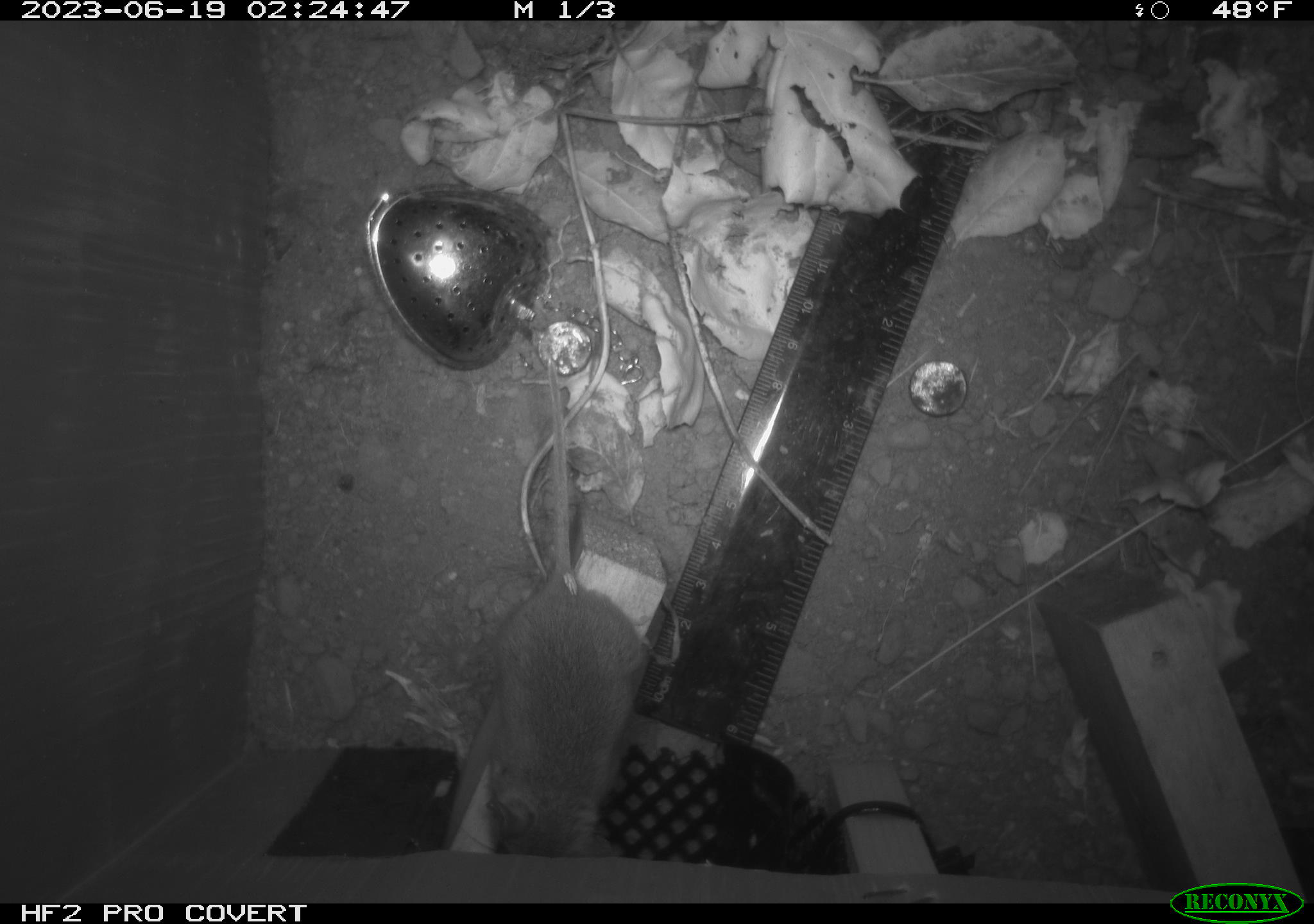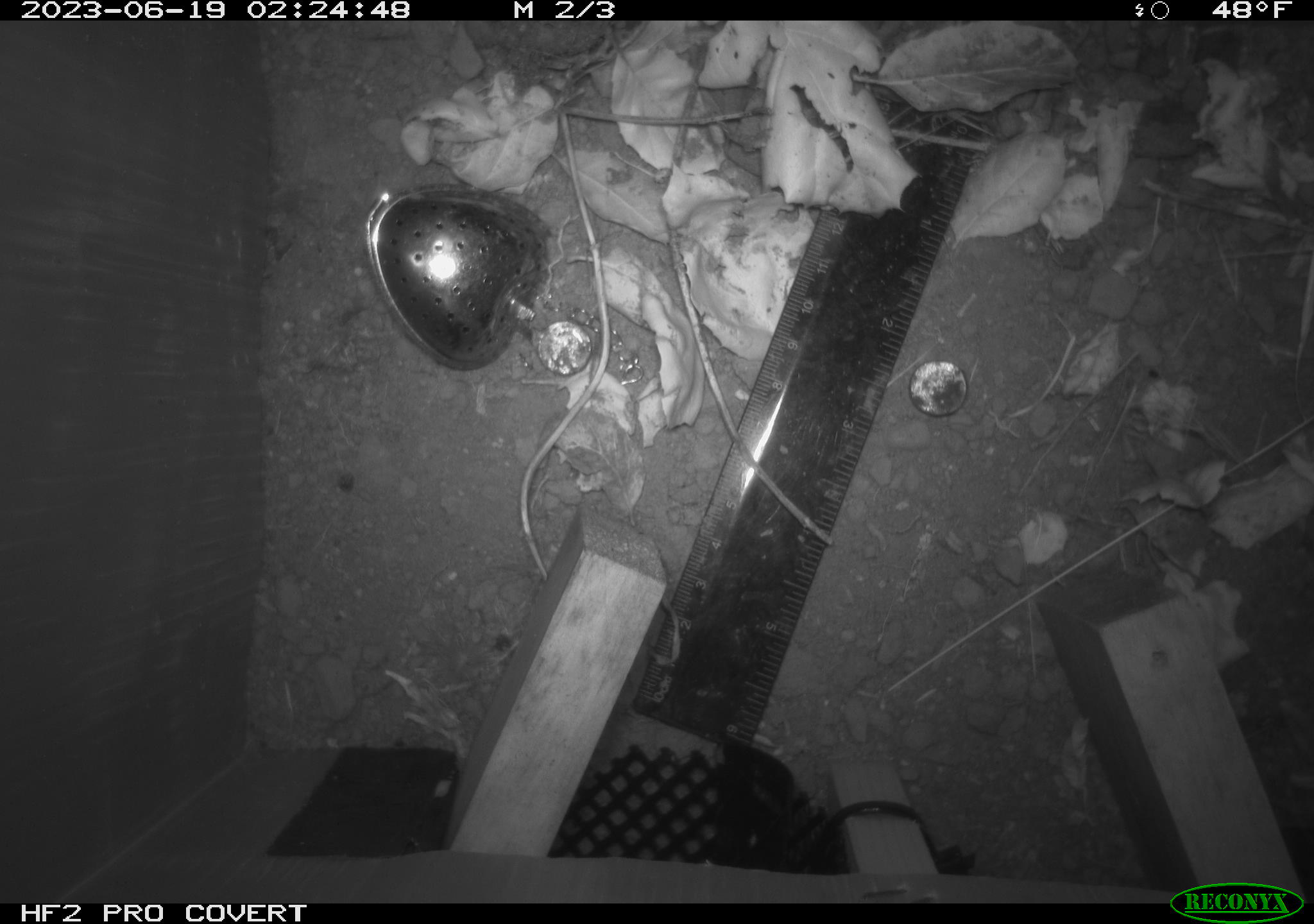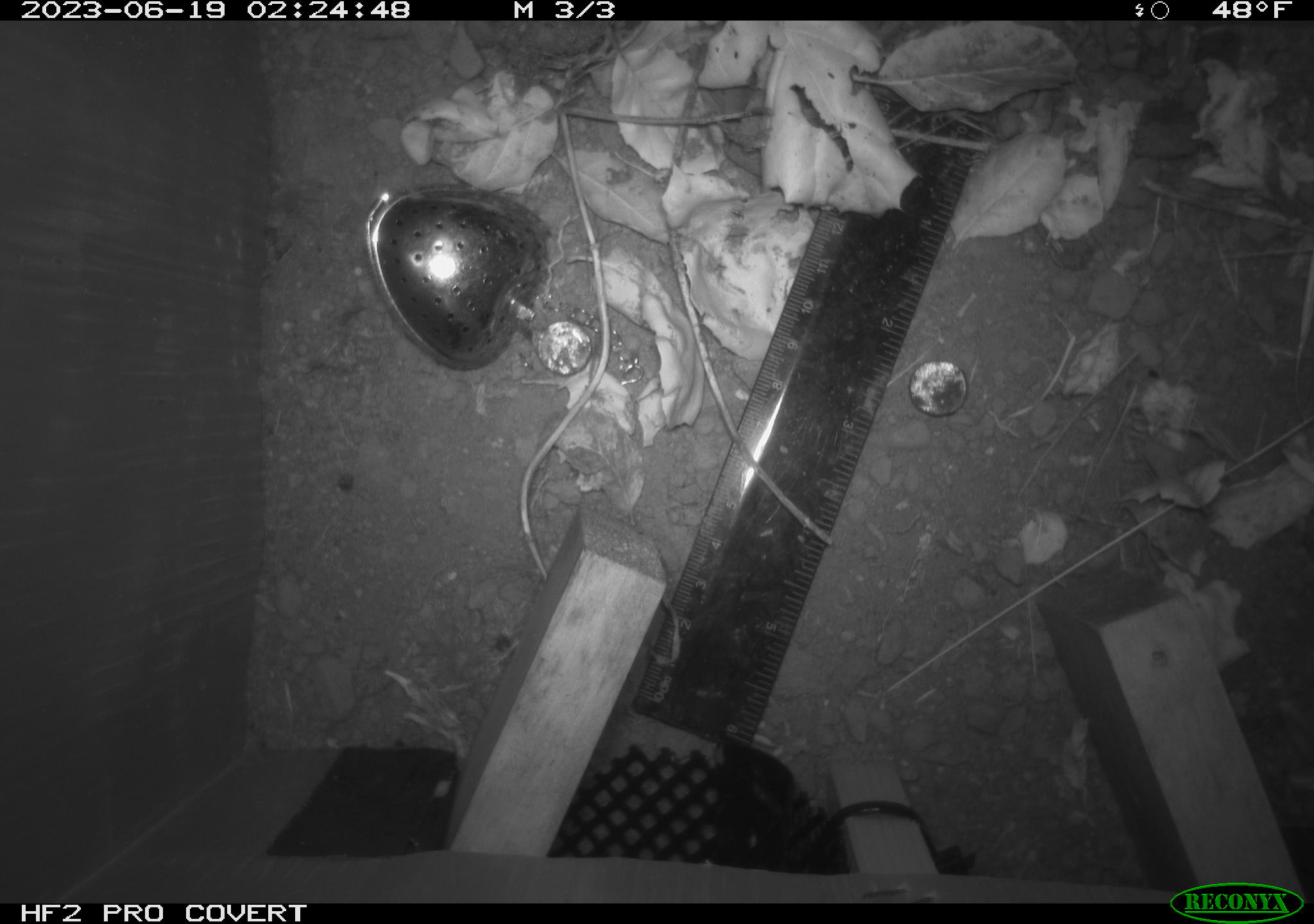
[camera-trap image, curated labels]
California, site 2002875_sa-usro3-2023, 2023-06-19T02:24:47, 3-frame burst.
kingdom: Animalia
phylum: Chordata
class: Mammalia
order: Rodentia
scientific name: Rodentia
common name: mouse species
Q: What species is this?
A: Mouse species (Rodentia).